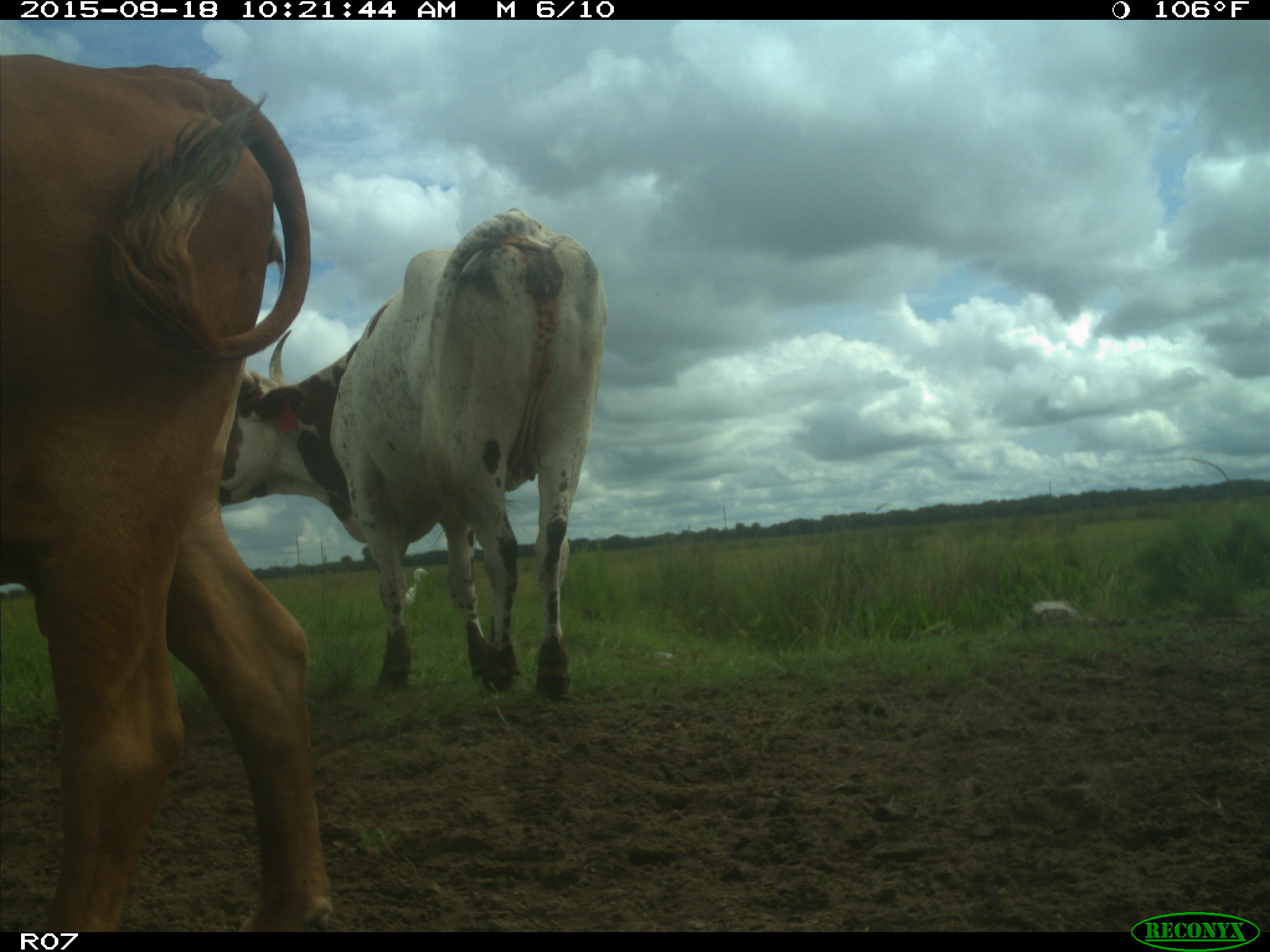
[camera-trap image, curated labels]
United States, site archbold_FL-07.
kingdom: Animalia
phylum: Chordata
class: Mammalia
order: Artiodactyla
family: Bovidae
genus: Bos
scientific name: Bos taurus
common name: domestic cow